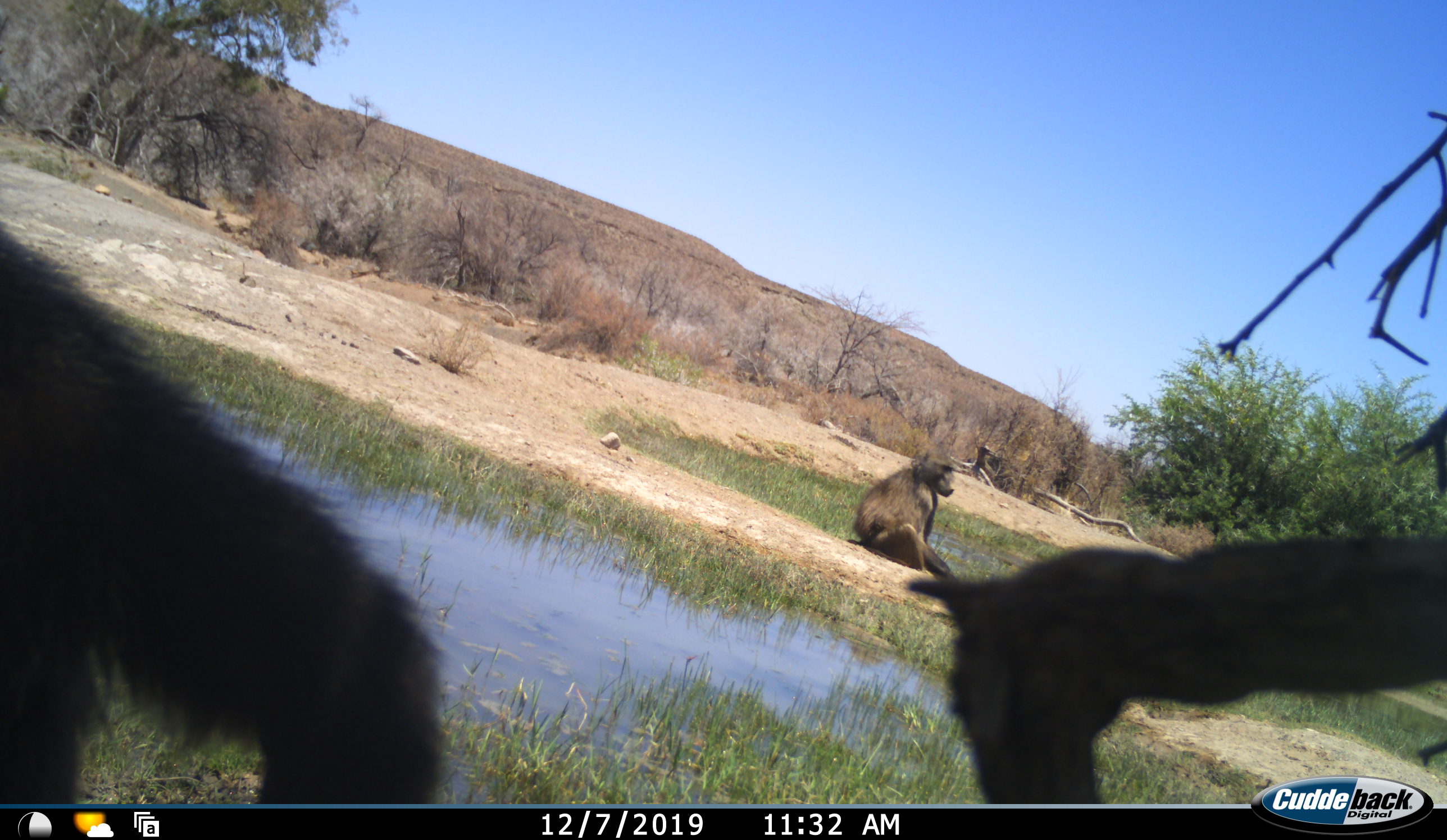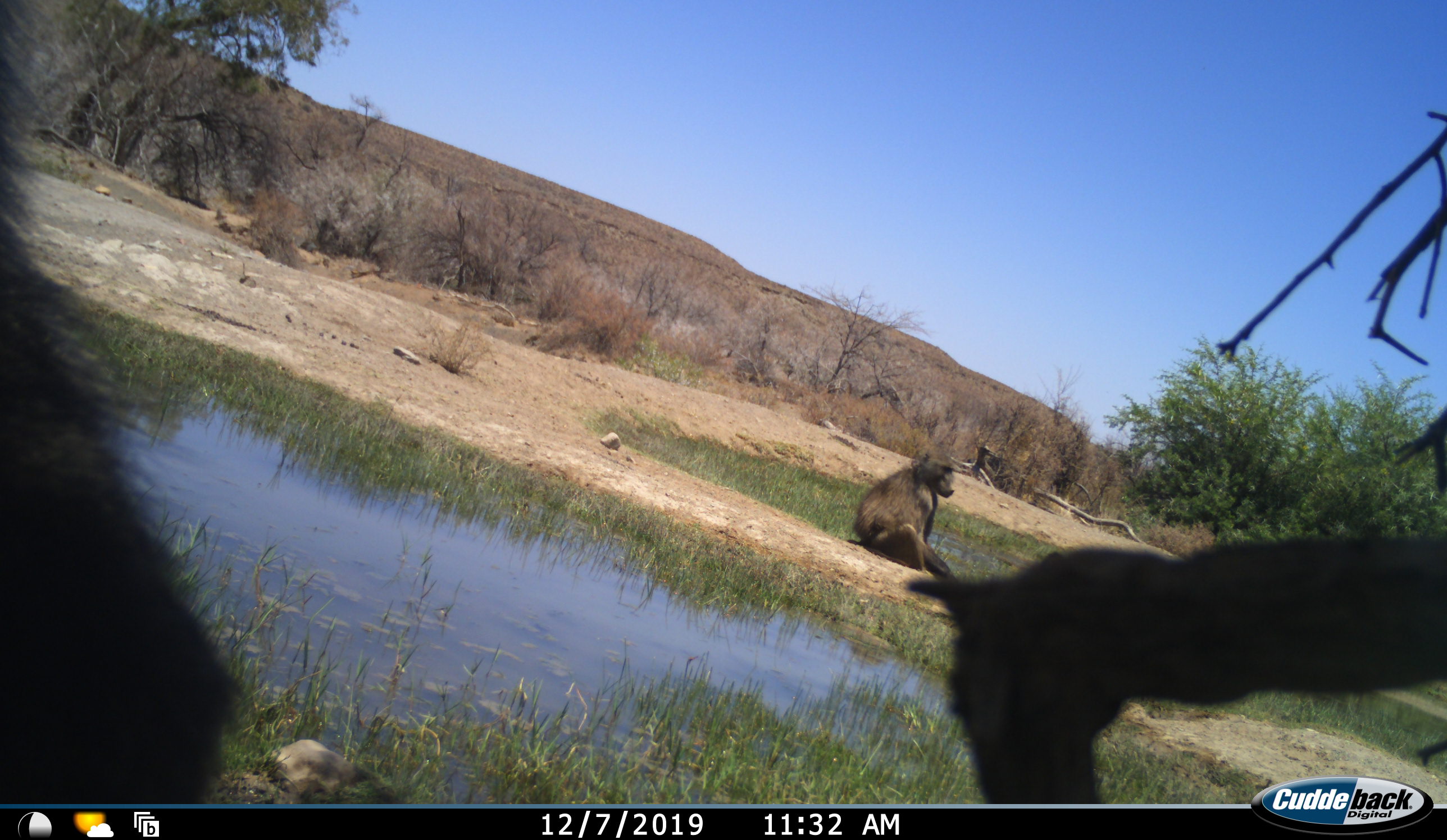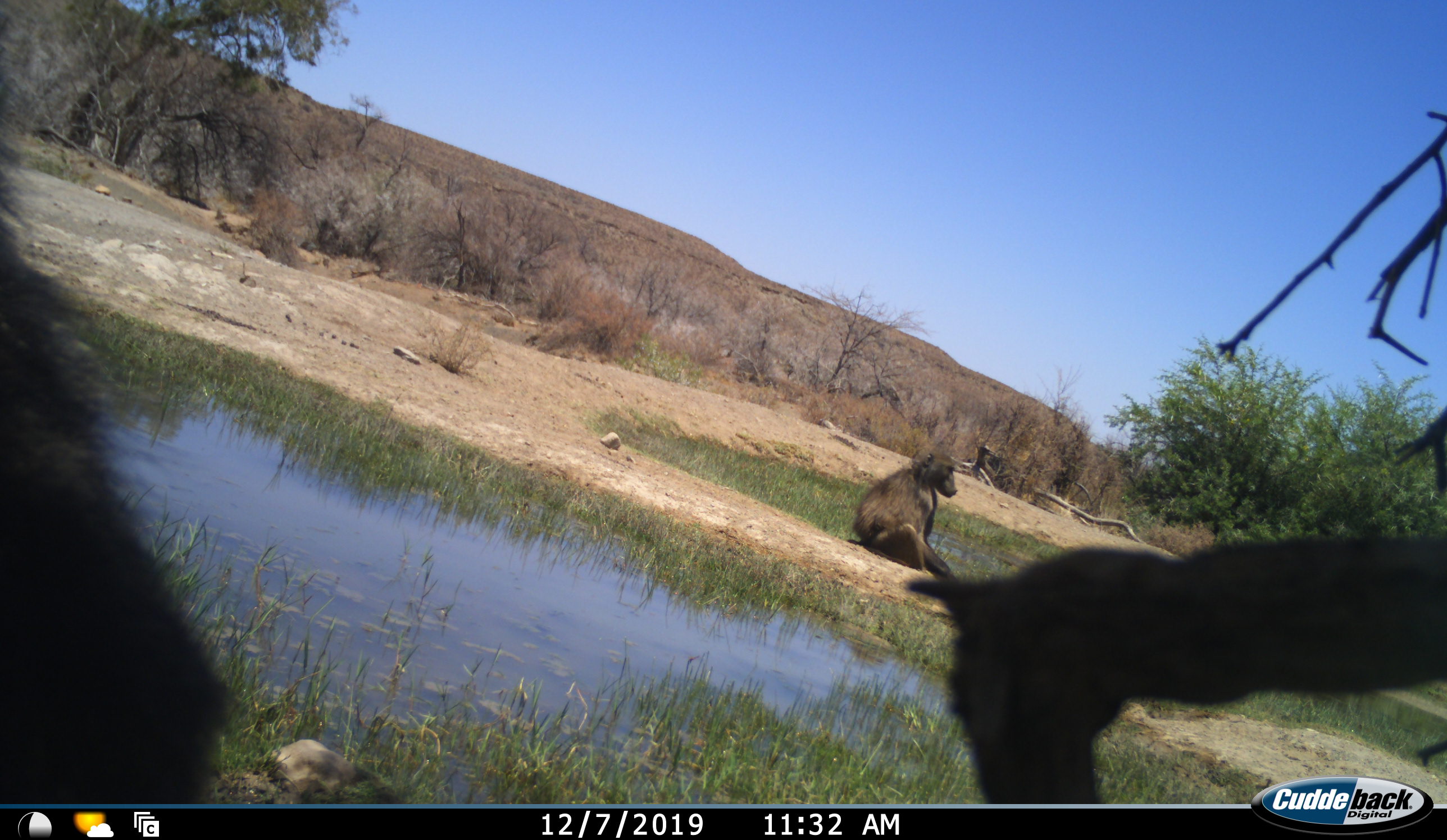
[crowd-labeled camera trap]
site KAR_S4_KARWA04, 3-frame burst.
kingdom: Animalia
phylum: Chordata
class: Mammalia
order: Primates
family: Cercopithecidae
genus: Papio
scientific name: Papio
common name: baboon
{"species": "baboon (Papio)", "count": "2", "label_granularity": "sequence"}